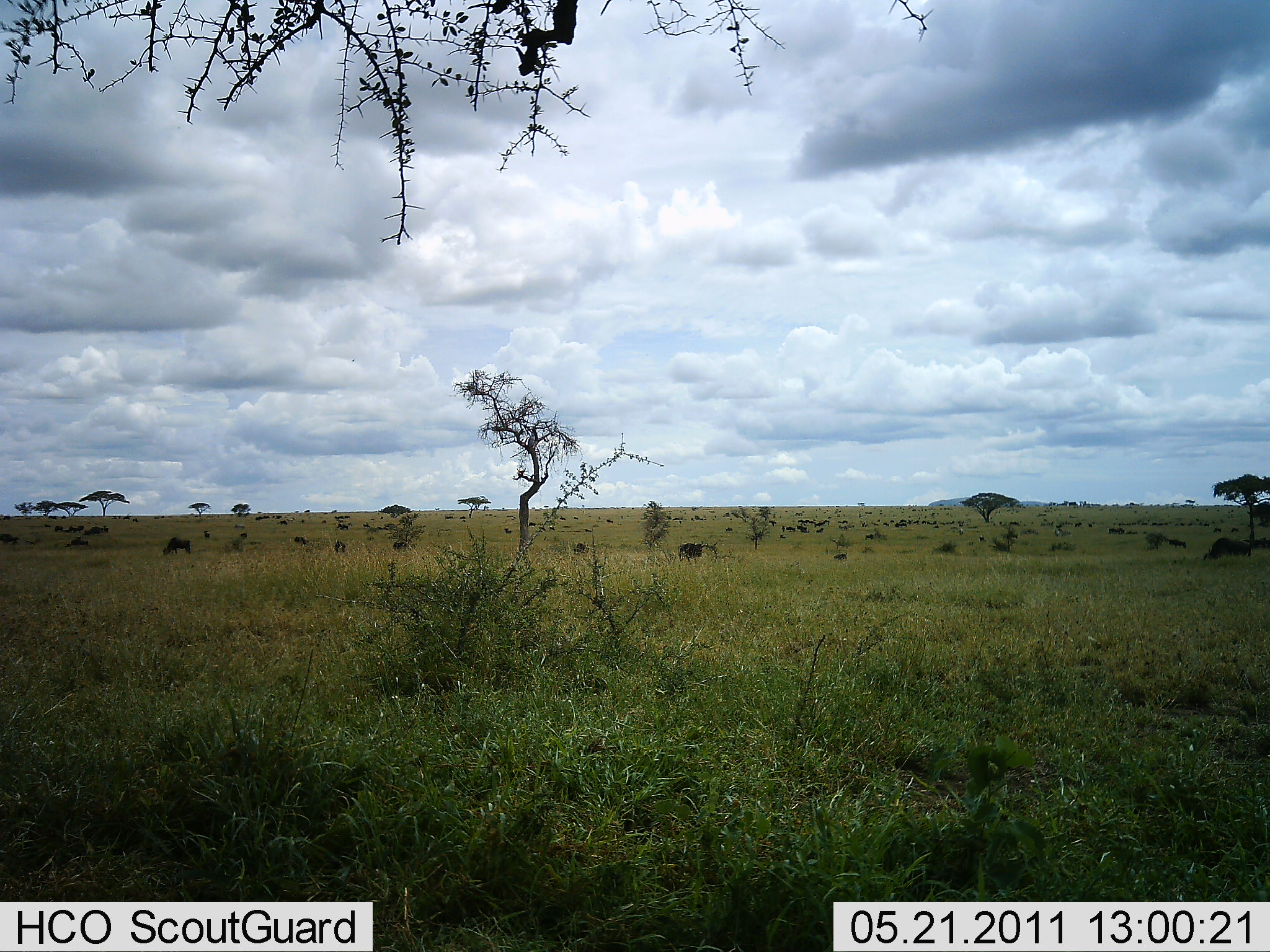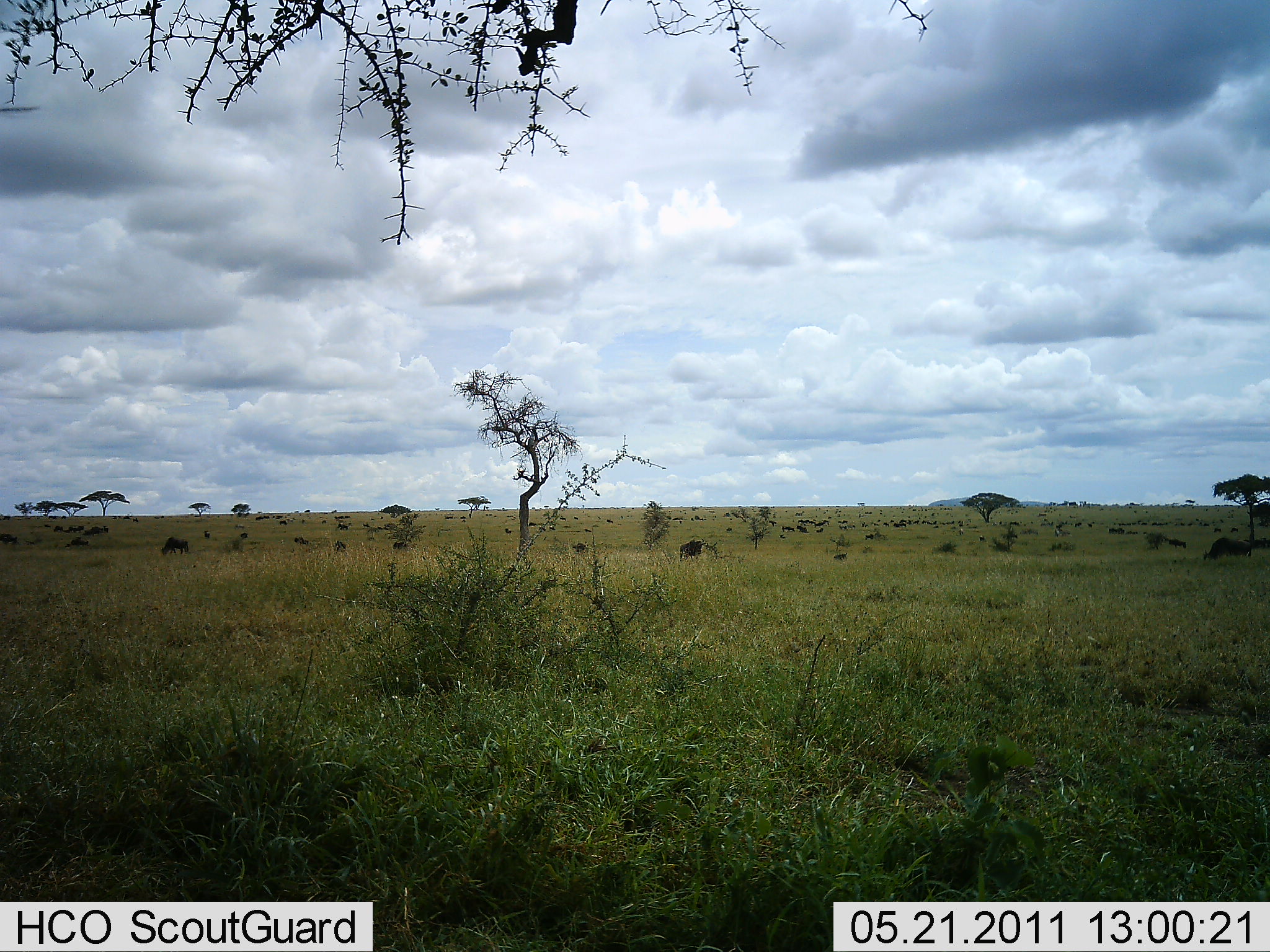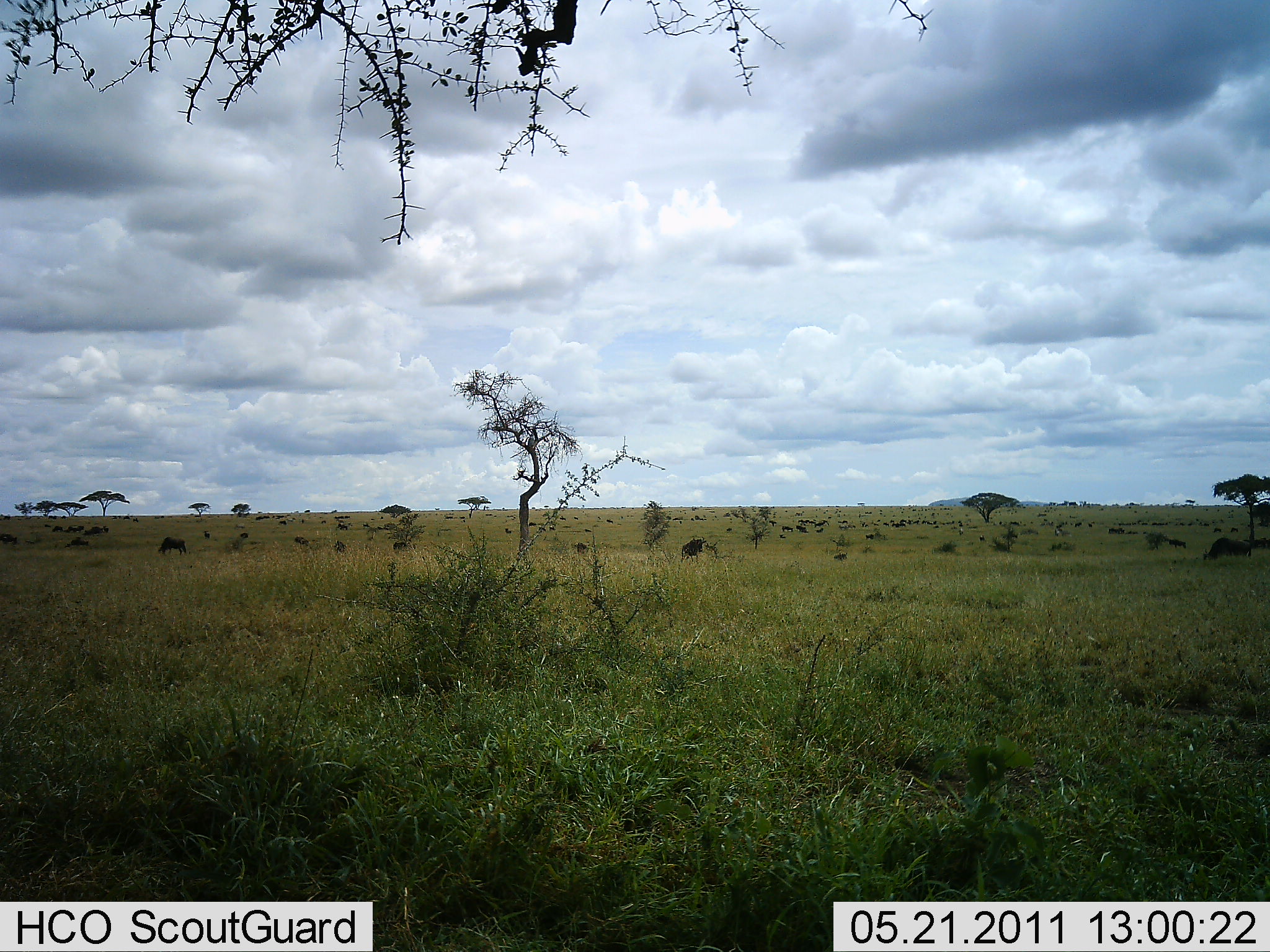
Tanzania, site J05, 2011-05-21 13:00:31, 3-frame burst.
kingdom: Animalia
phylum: Chordata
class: Mammalia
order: Artiodactyla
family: Bovidae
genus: Connochaetes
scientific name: Connochaetes taurinus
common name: blue wildebeest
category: wildebeest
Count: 51+.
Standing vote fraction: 70%.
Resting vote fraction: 20%.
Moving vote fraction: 50%.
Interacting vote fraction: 10%.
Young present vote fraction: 0%.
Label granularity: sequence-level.